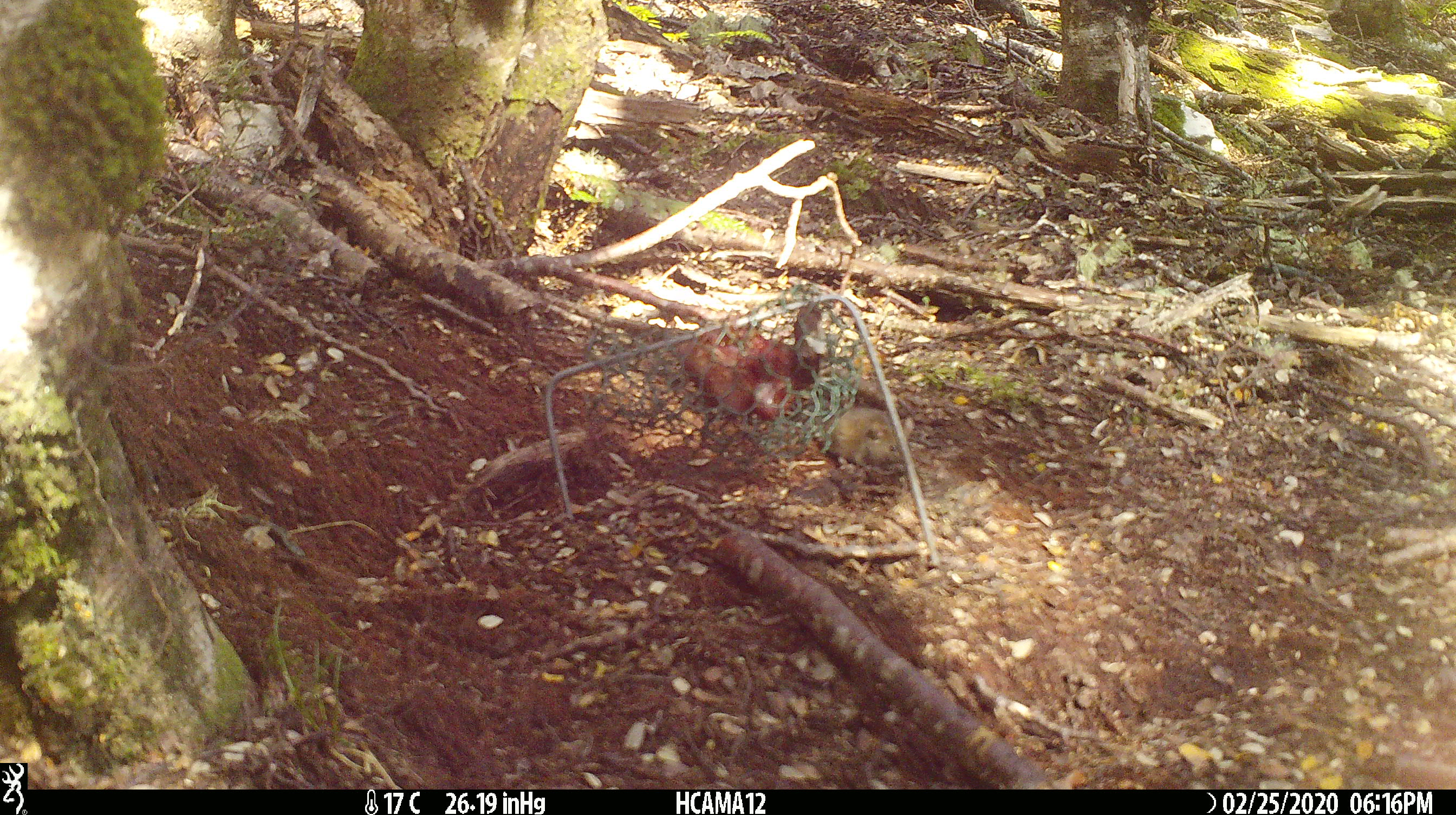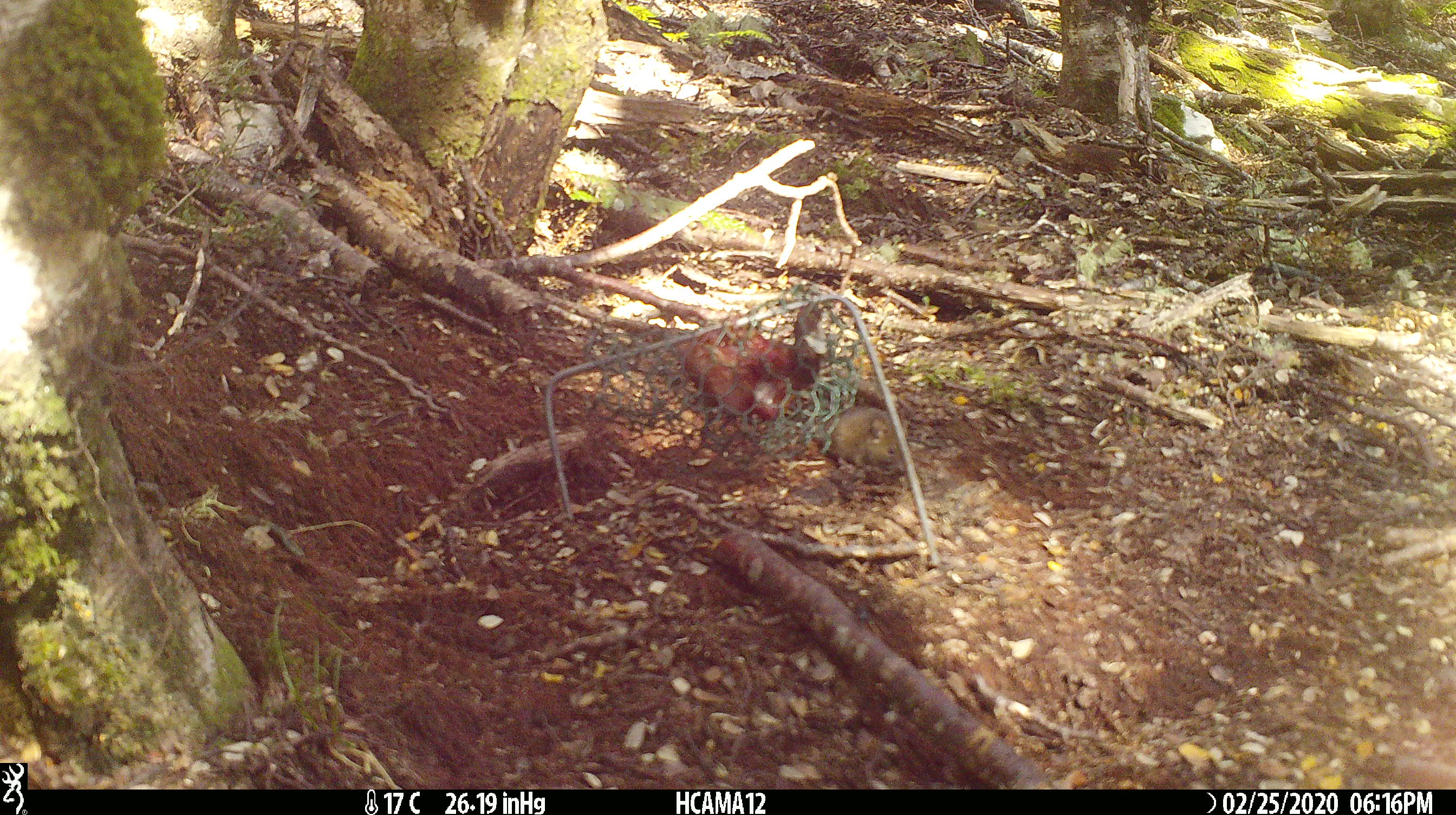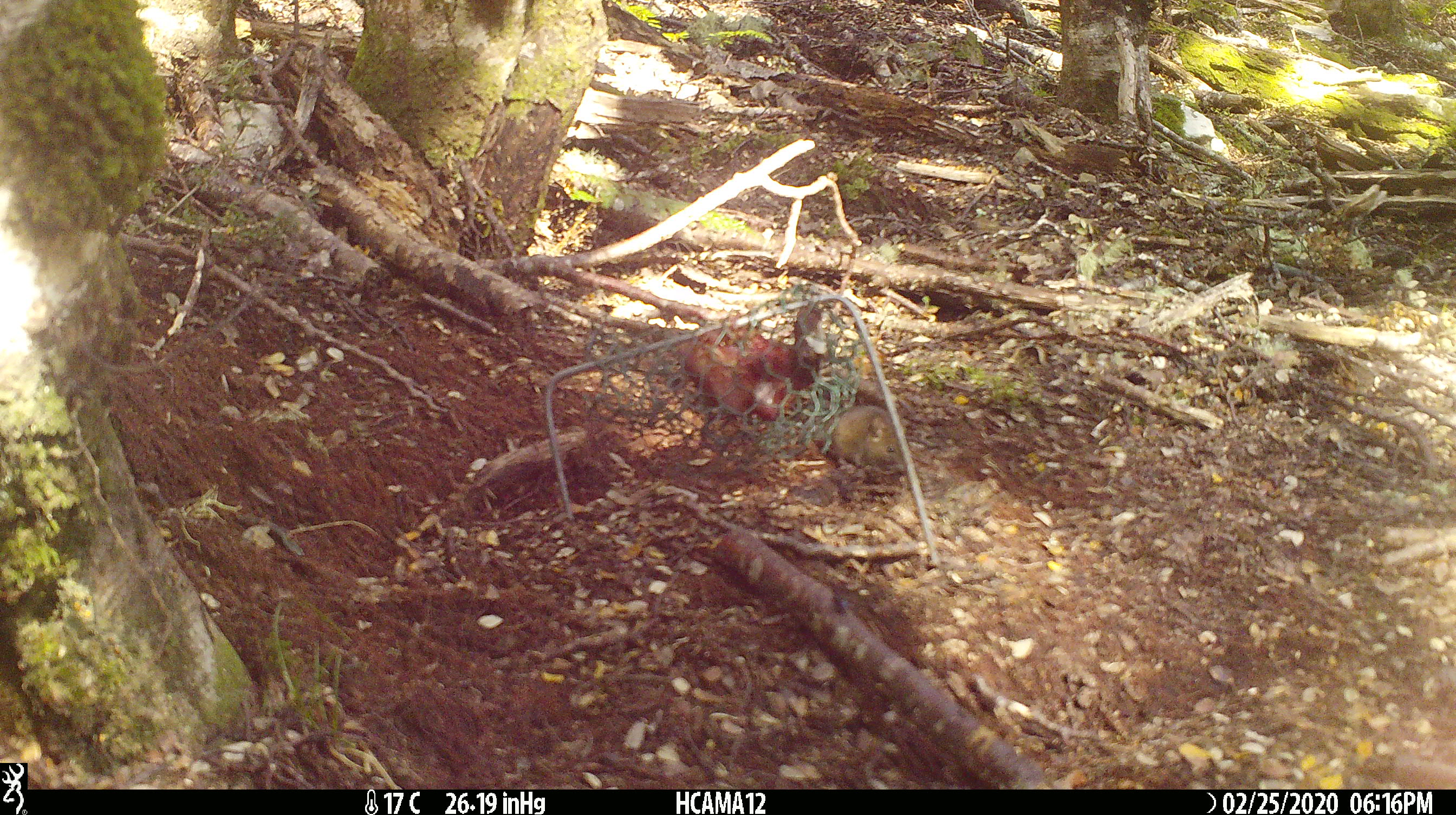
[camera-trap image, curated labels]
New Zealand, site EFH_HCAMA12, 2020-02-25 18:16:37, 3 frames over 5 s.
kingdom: Animalia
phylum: Chordata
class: Mammalia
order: Rodentia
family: Muridae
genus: Mus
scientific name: Mus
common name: mouse